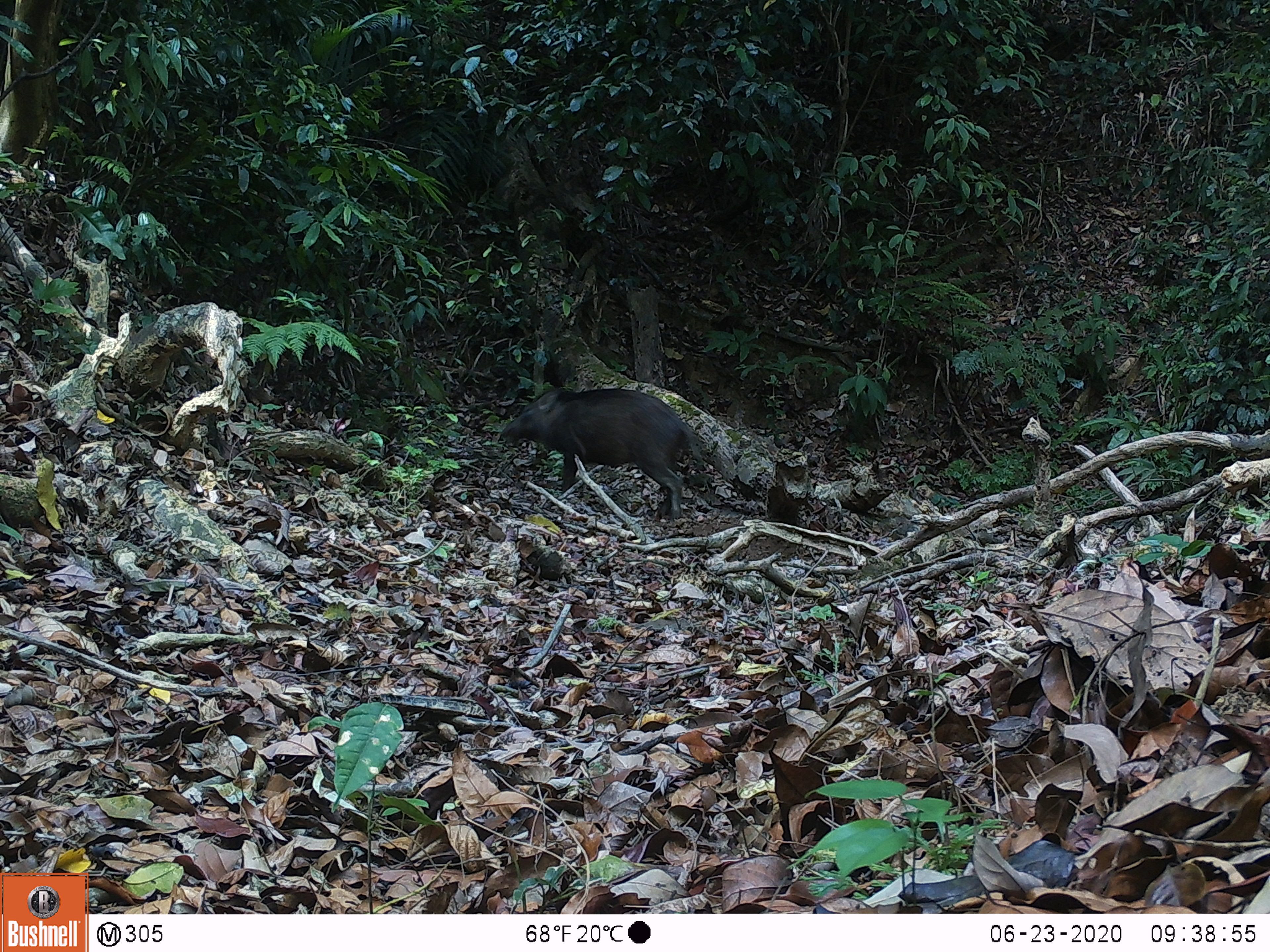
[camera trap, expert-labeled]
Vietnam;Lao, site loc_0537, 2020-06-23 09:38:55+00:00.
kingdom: Animalia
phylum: Chordata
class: Mammalia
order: Artiodactyla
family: Suidae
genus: Sus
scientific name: Sus scrofa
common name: eurasian wild pig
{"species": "eurasian wild pig (Sus scrofa)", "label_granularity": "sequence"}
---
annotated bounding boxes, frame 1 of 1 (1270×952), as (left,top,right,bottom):
eurasian wild pig: (502,388,702,520)